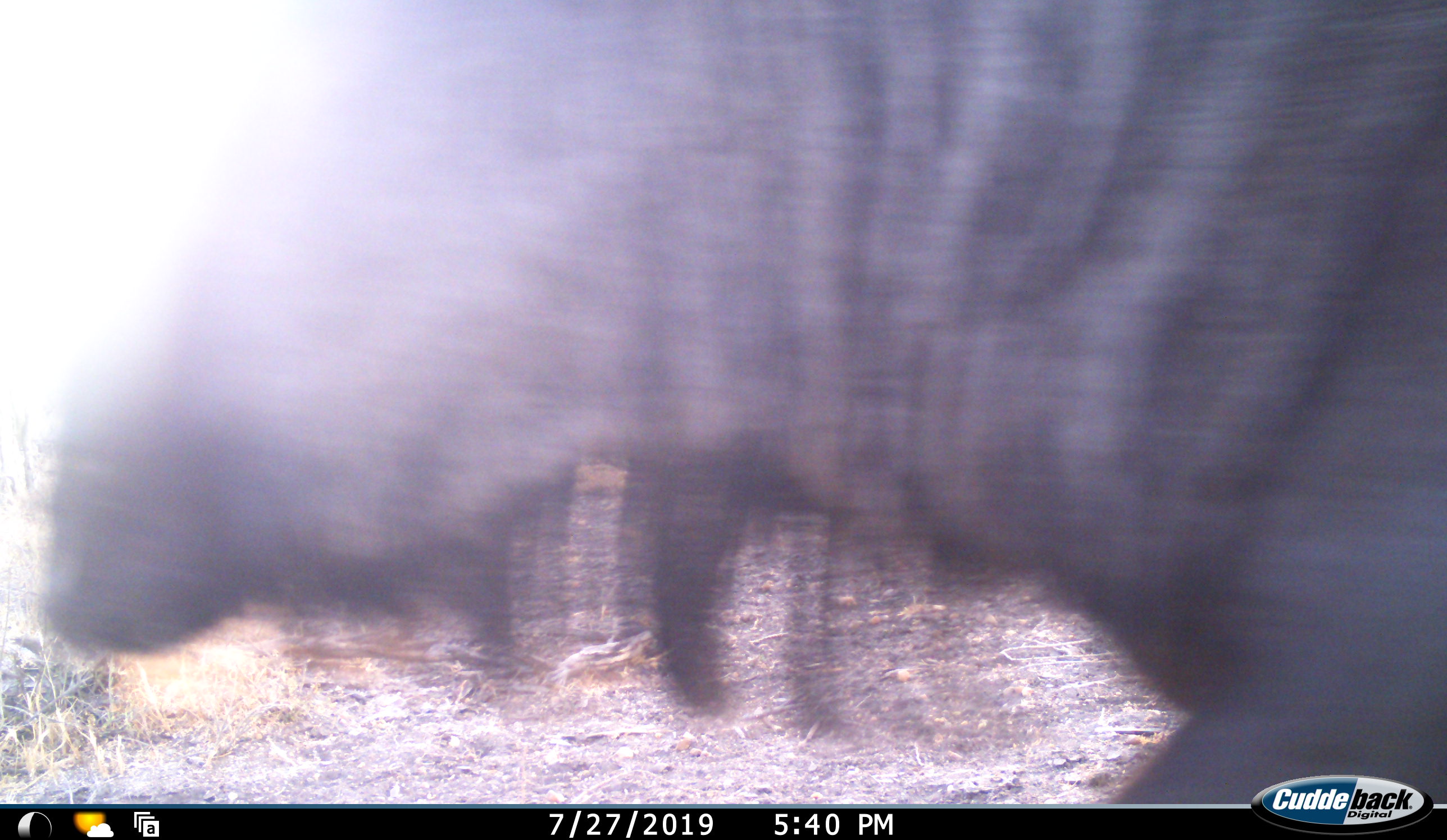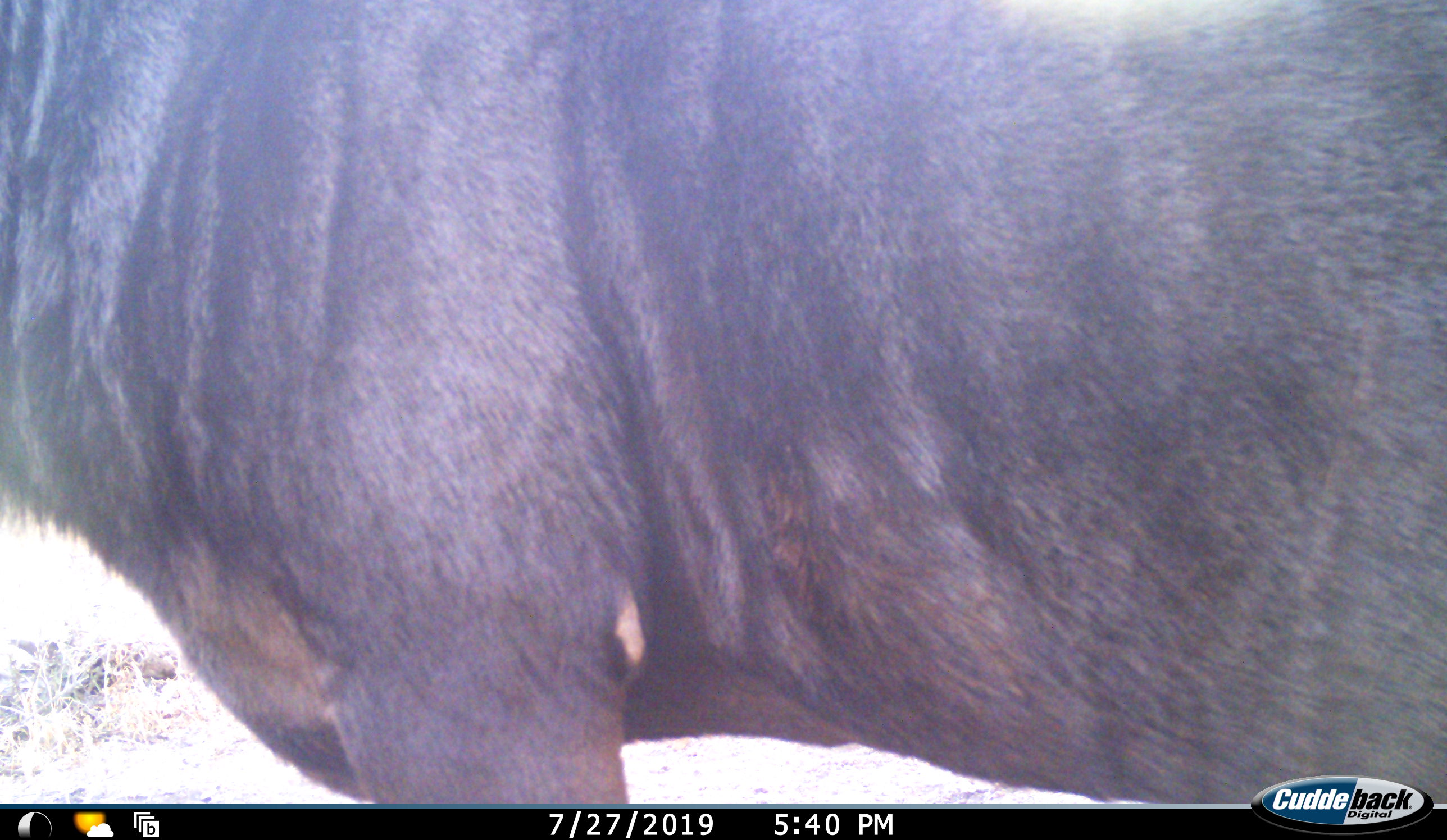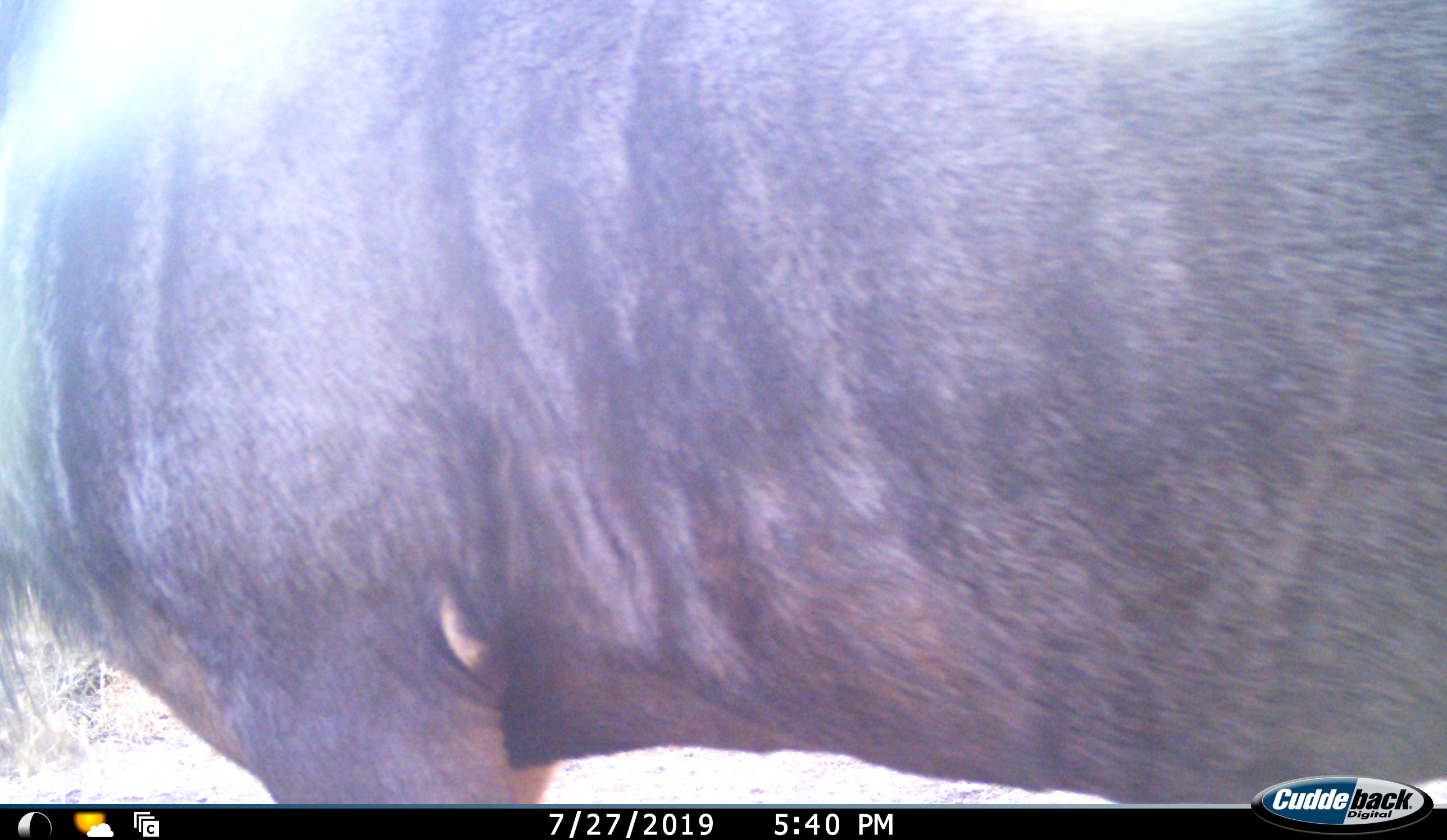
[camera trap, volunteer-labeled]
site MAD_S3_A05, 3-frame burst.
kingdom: Animalia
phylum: Chordata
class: Mammalia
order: Artiodactyla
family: Bovidae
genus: Connochaetes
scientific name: Connochaetes taurinus taurinus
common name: blue wildebeest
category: wildebeestblue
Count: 1.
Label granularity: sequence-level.